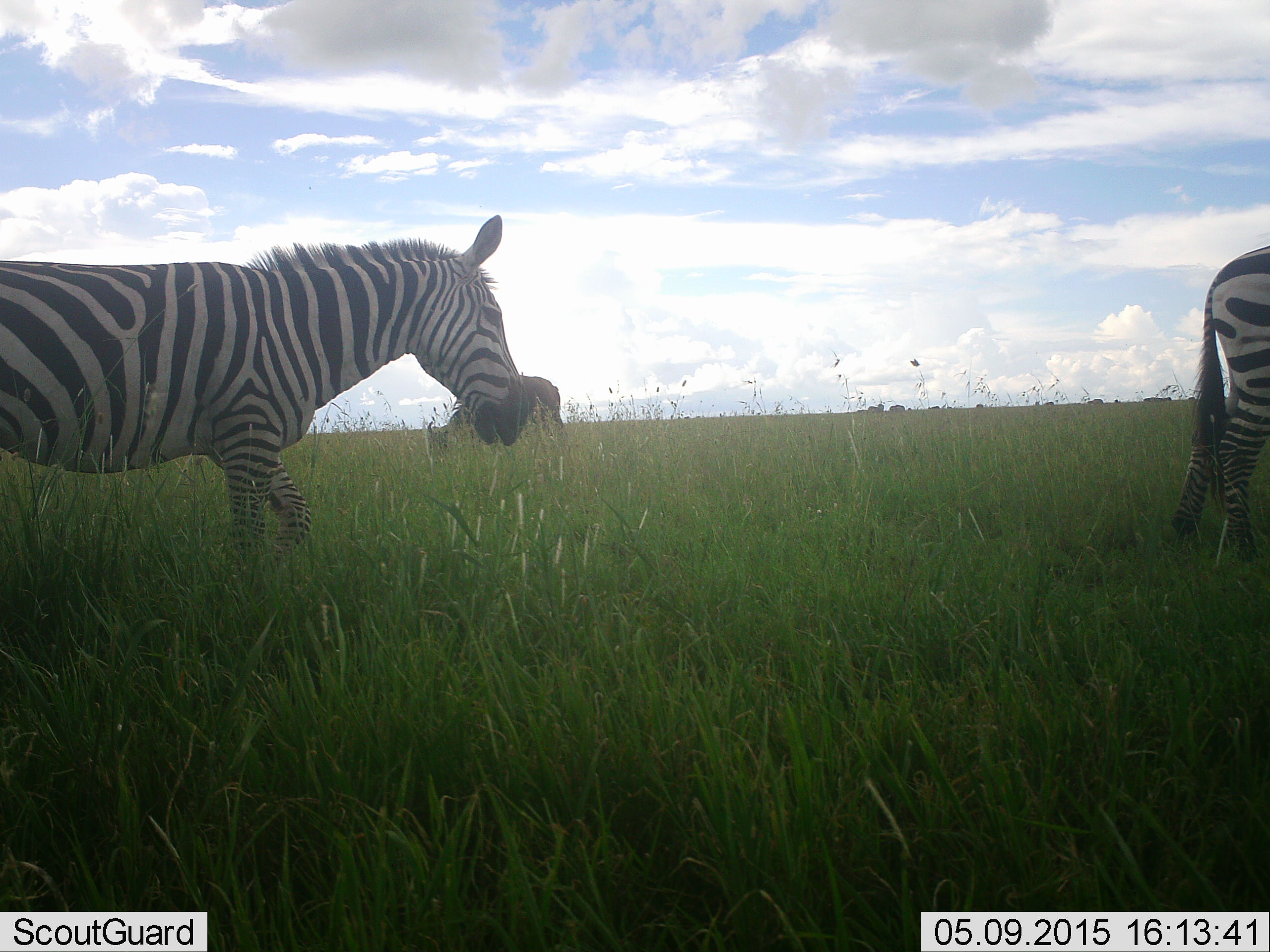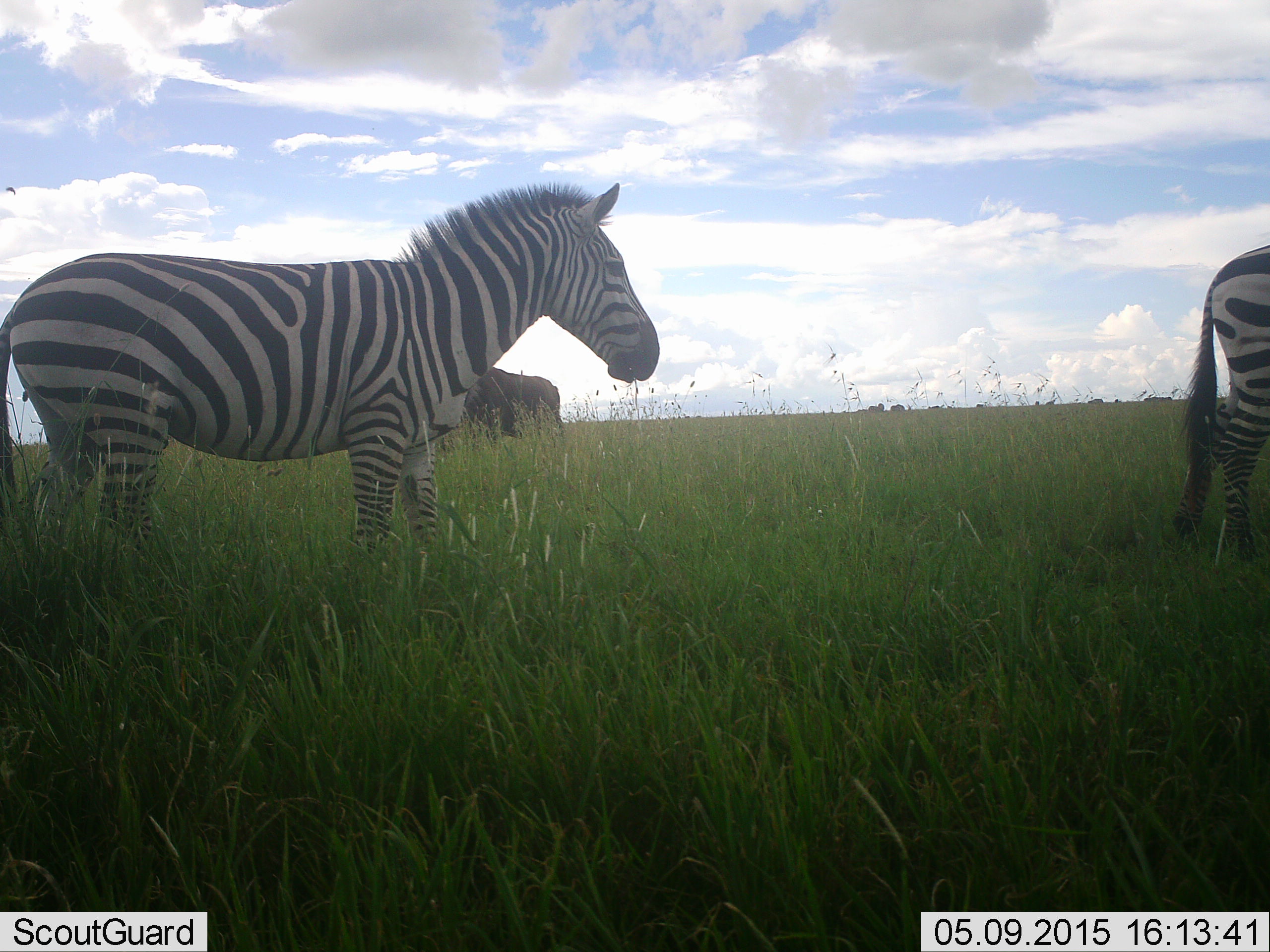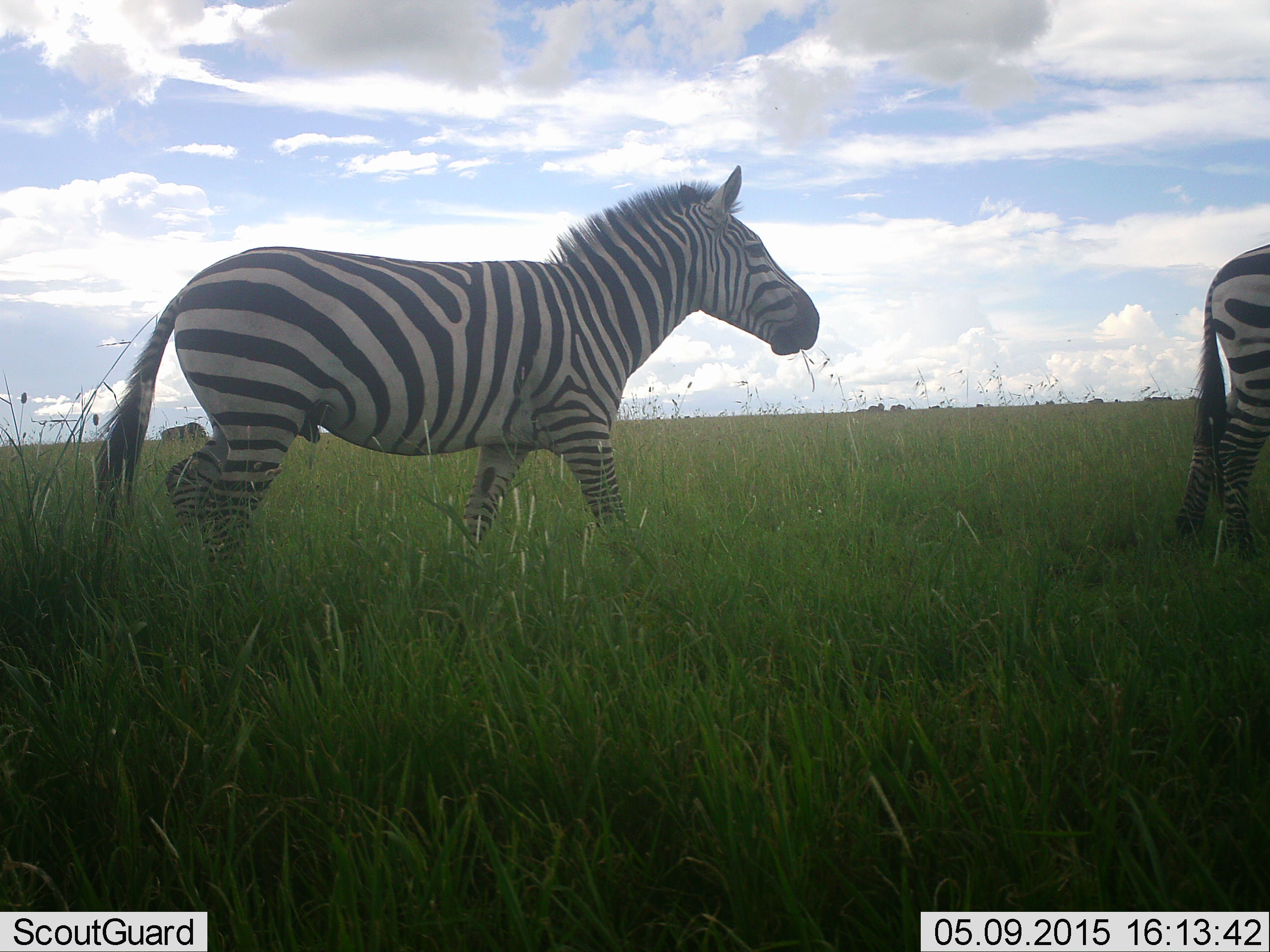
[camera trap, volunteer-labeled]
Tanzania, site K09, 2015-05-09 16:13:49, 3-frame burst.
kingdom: Animalia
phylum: Chordata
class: Mammalia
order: Perissodactyla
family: Equidae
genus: Equus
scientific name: Equus quagga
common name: plains zebra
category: zebra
Zebra (plains zebra) (Equus quagga), count 2. Behavior (volunteer vote fractions): standing 62%, resting 0%, moving 81%, interacting 0%. Young present (vote fraction): 0%. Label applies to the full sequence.